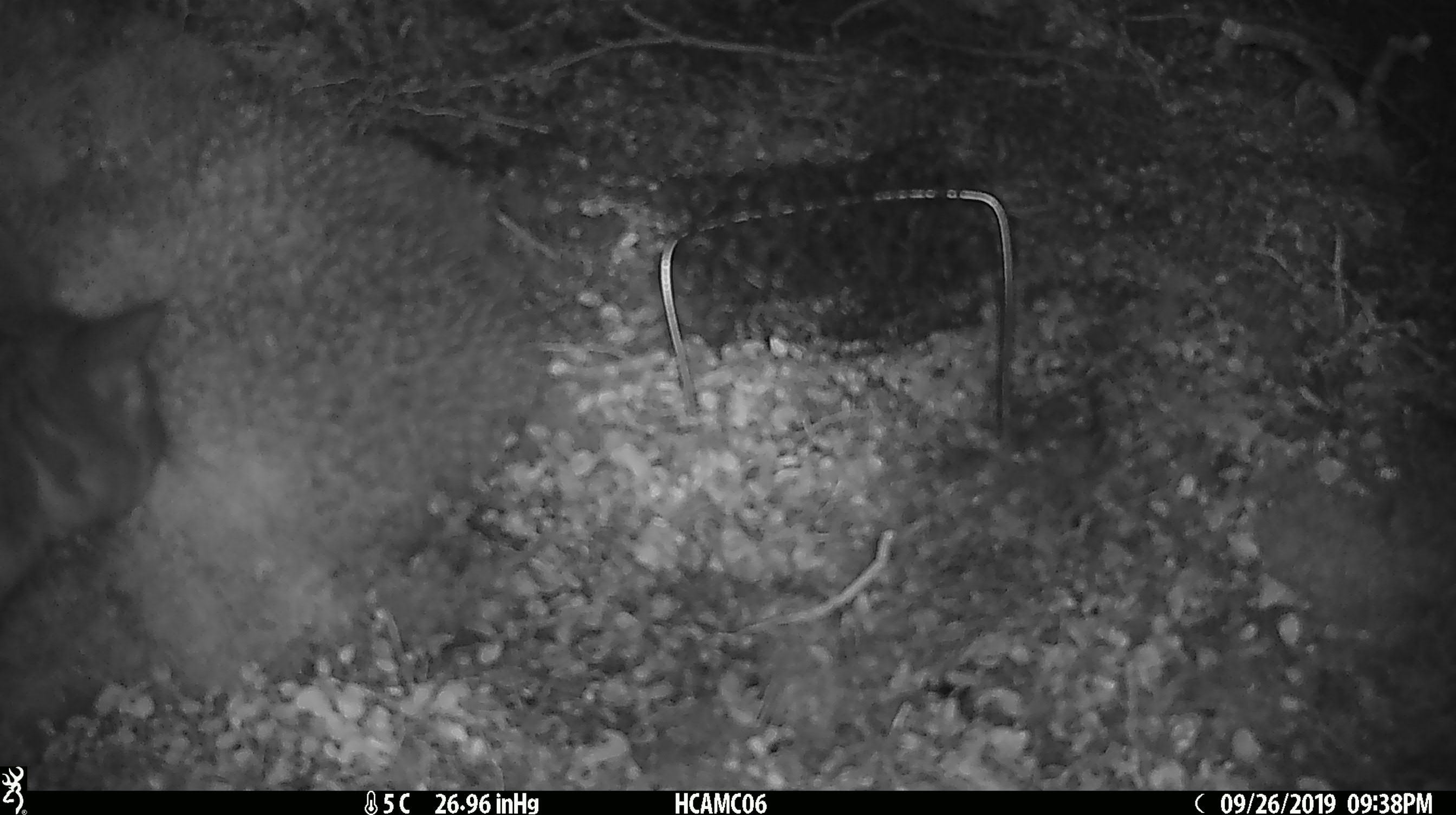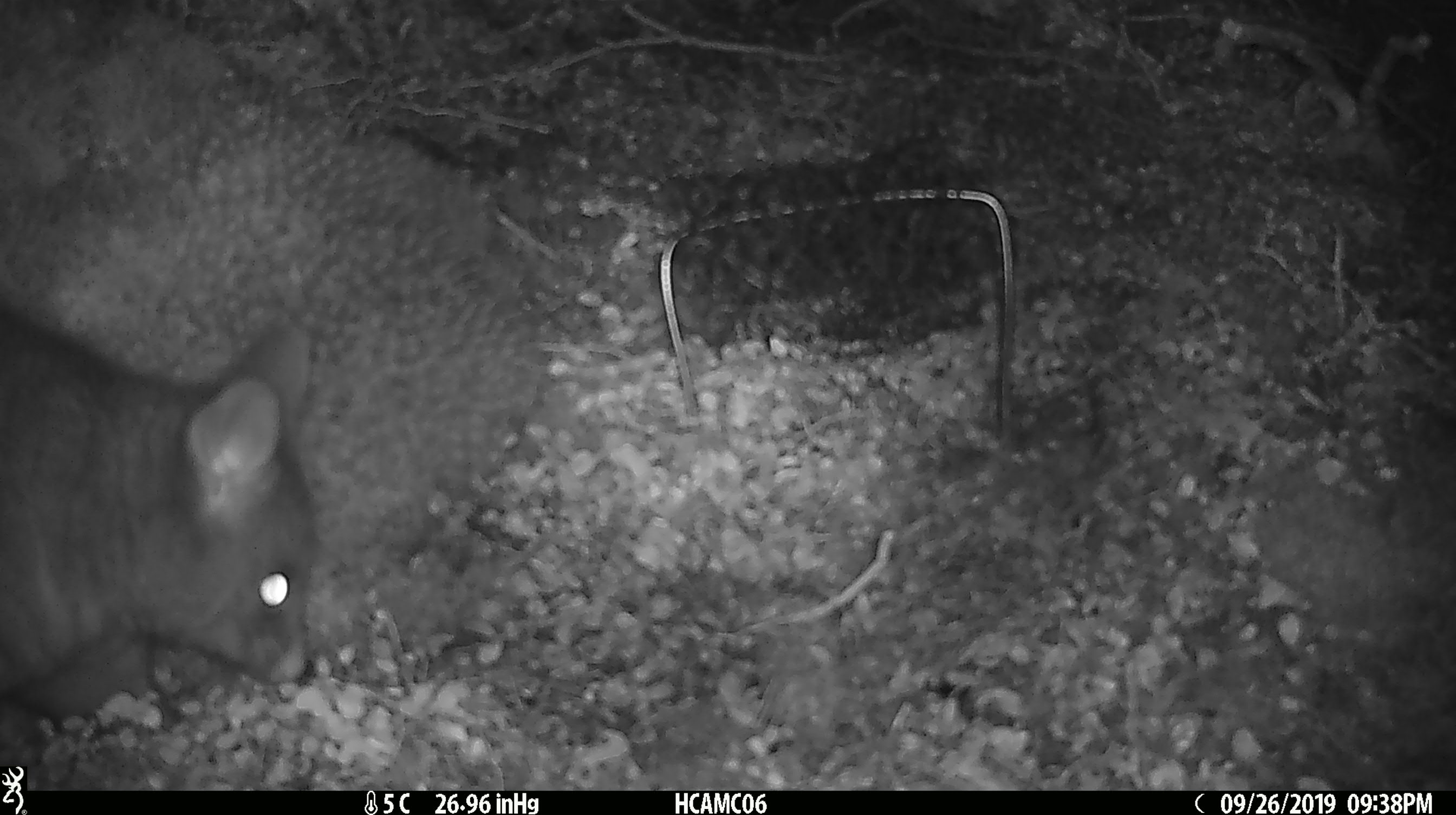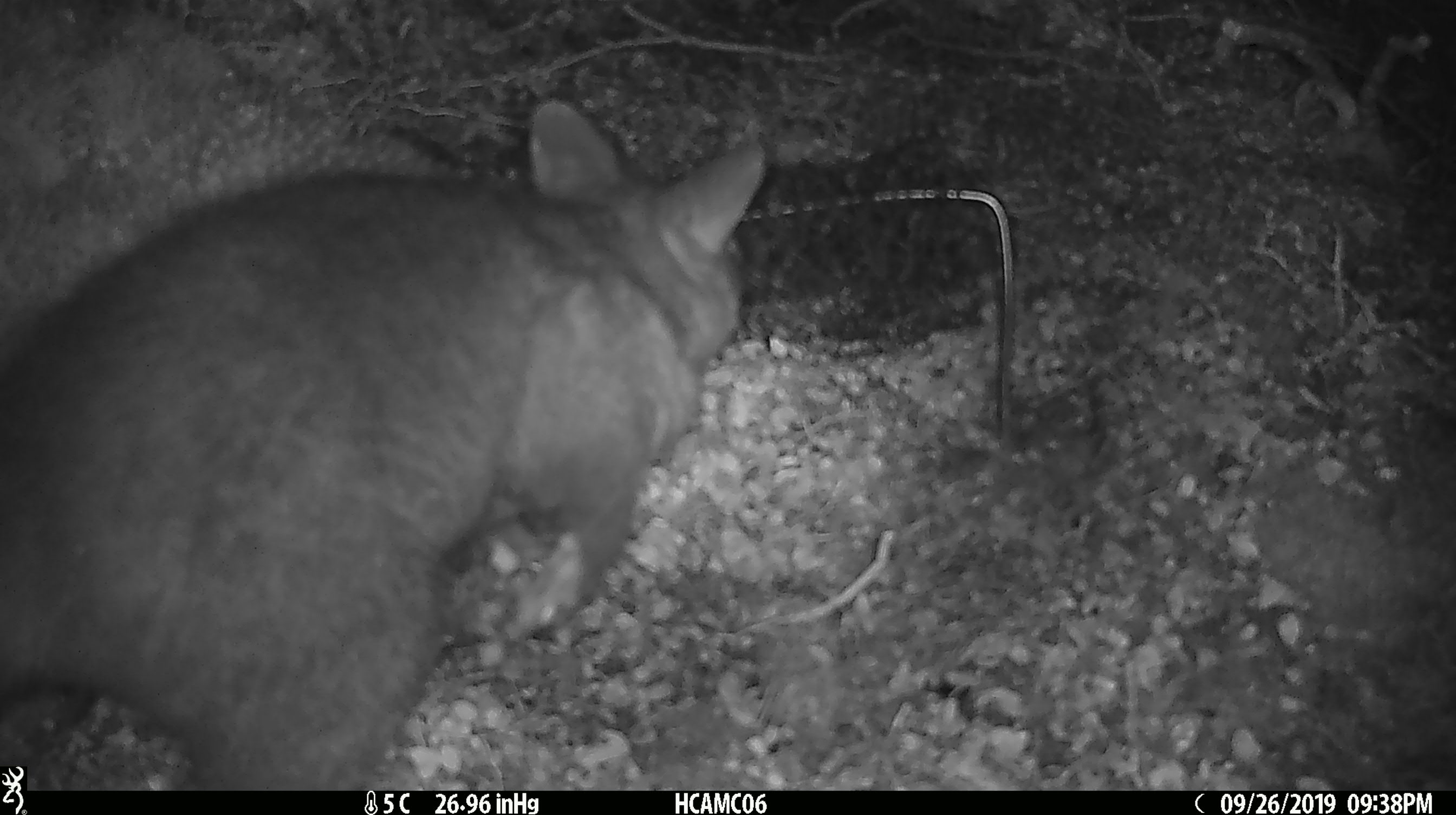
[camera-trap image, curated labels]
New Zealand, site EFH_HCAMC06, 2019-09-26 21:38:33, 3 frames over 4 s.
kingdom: Animalia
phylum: Chordata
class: Mammalia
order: Diprotodontia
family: Phalangeridae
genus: Trichosurus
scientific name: Trichosurus vulpecula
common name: common brushtail possum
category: possum